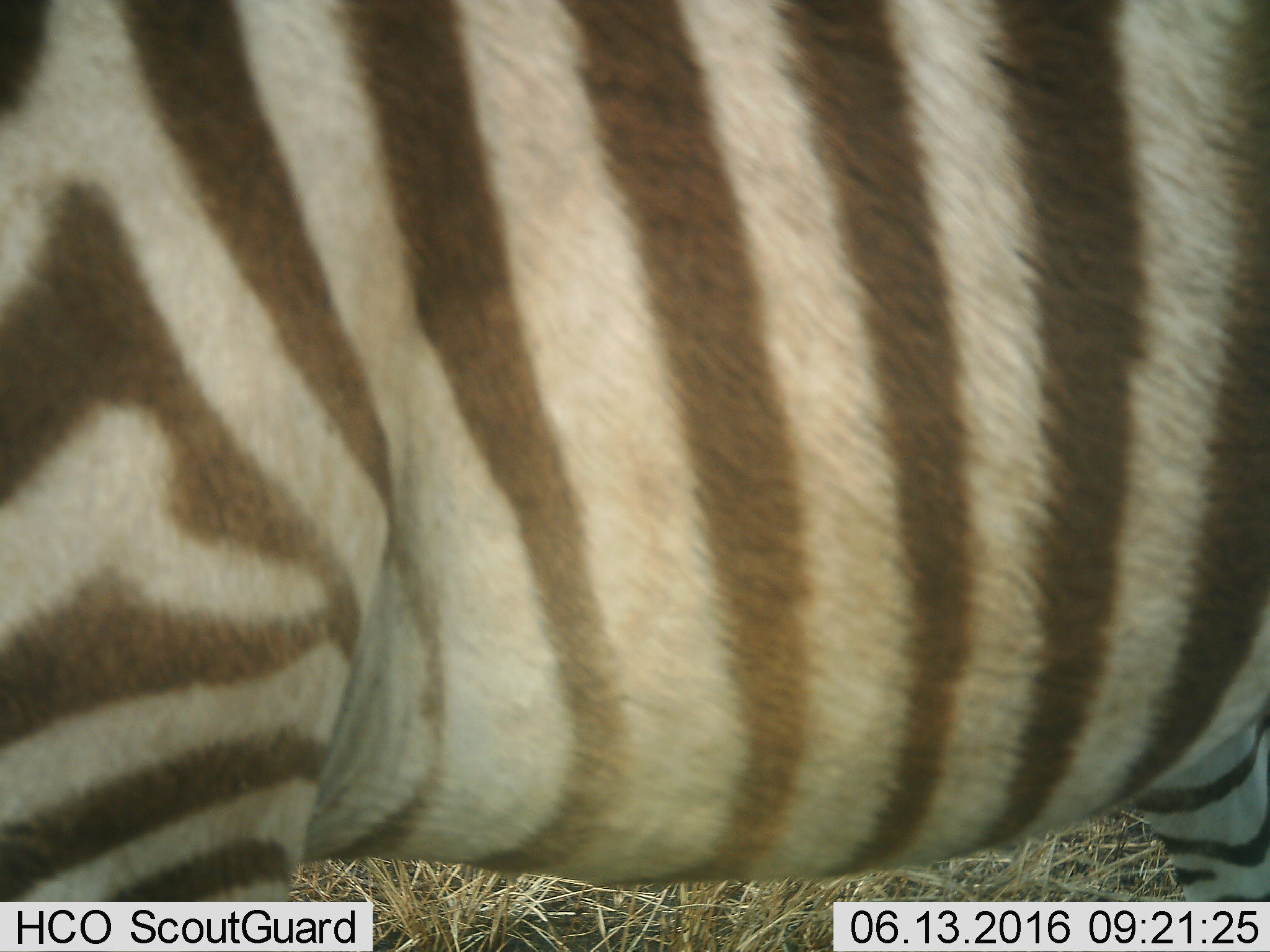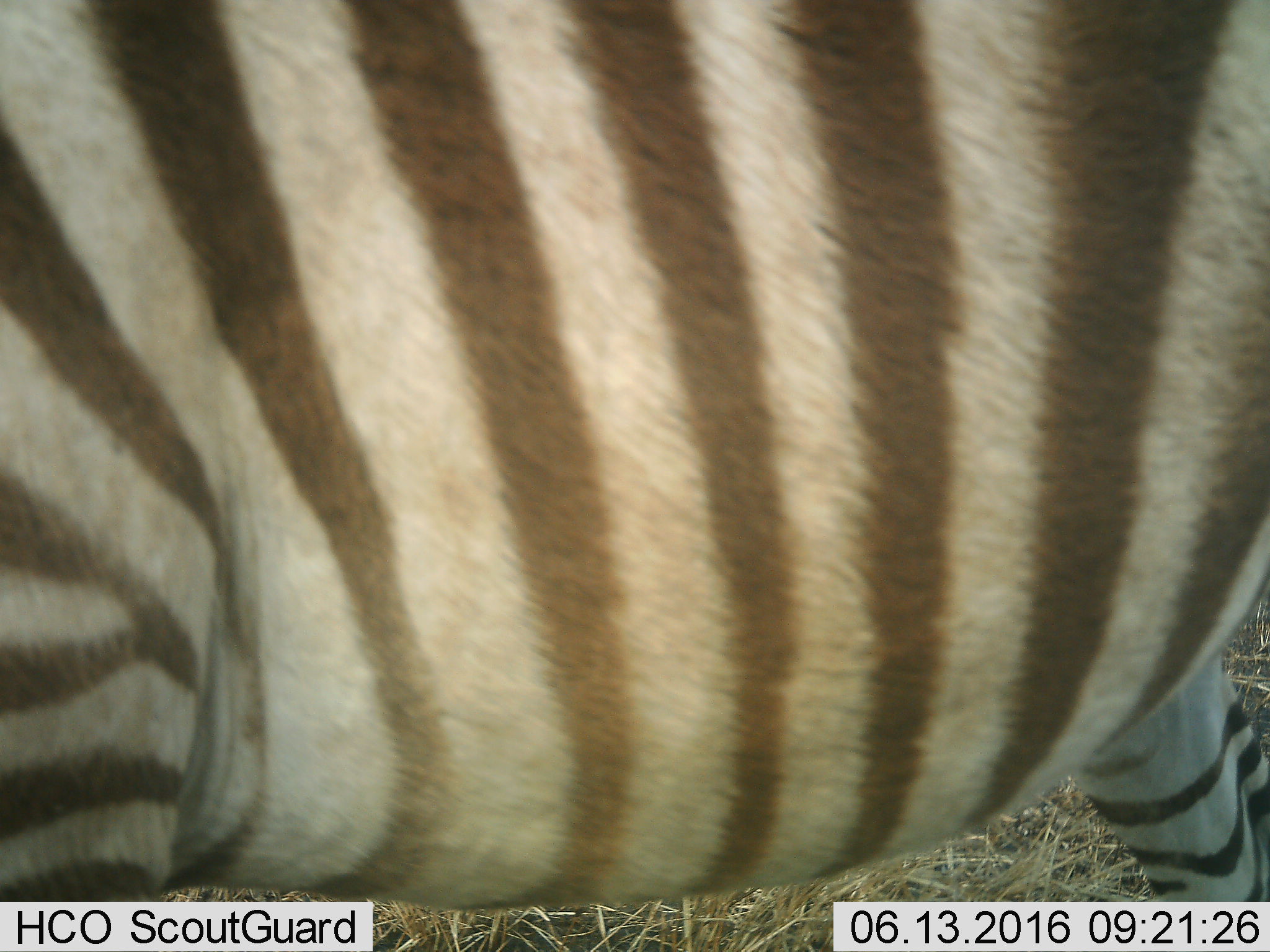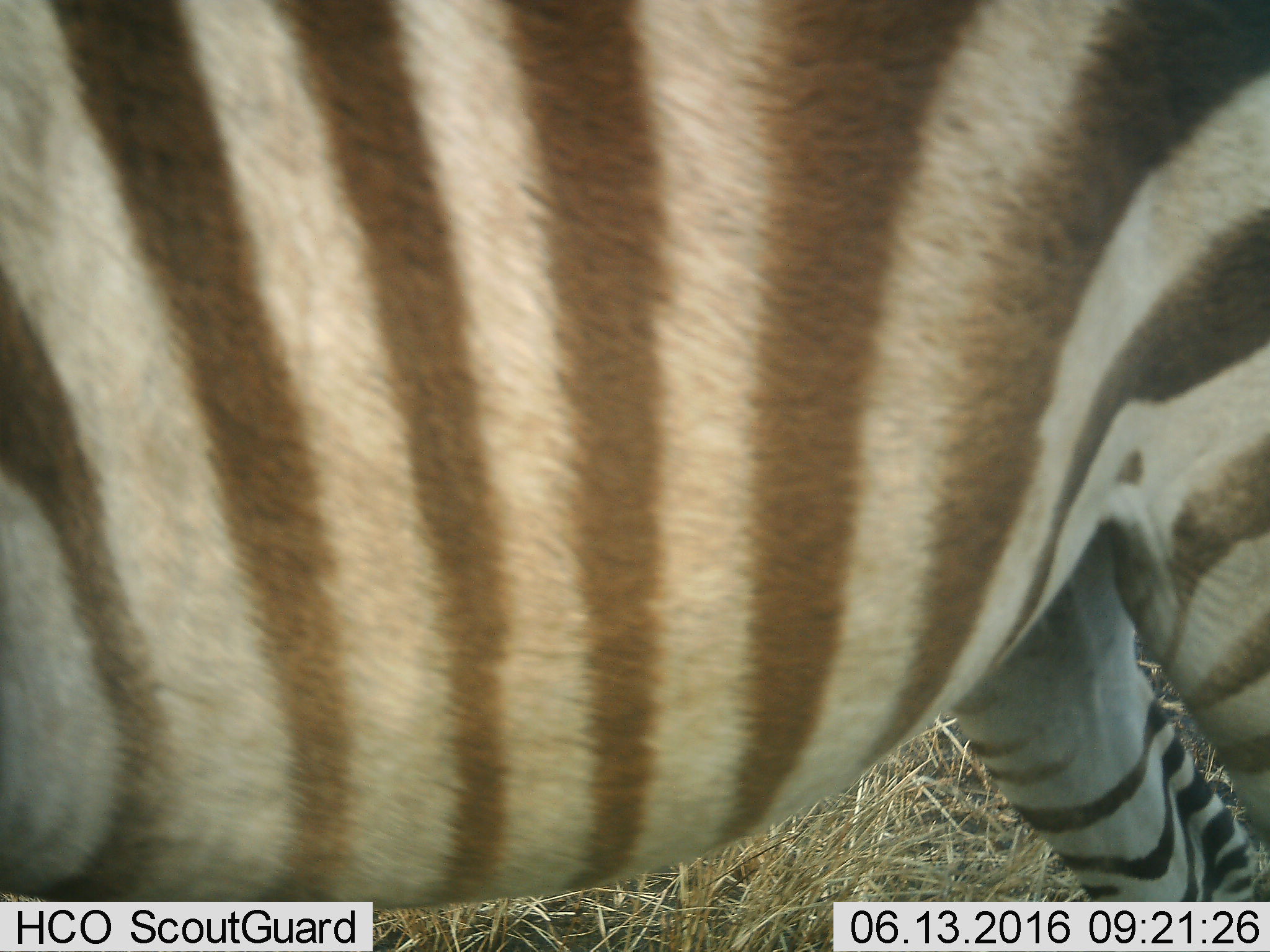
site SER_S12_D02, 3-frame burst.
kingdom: Animalia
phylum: Chordata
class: Mammalia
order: Perissodactyla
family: Equidae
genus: Equus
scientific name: Equus quagga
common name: plains zebra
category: zebraplains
Zebraplains (plains zebra) (Equus quagga), count 1. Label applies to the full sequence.